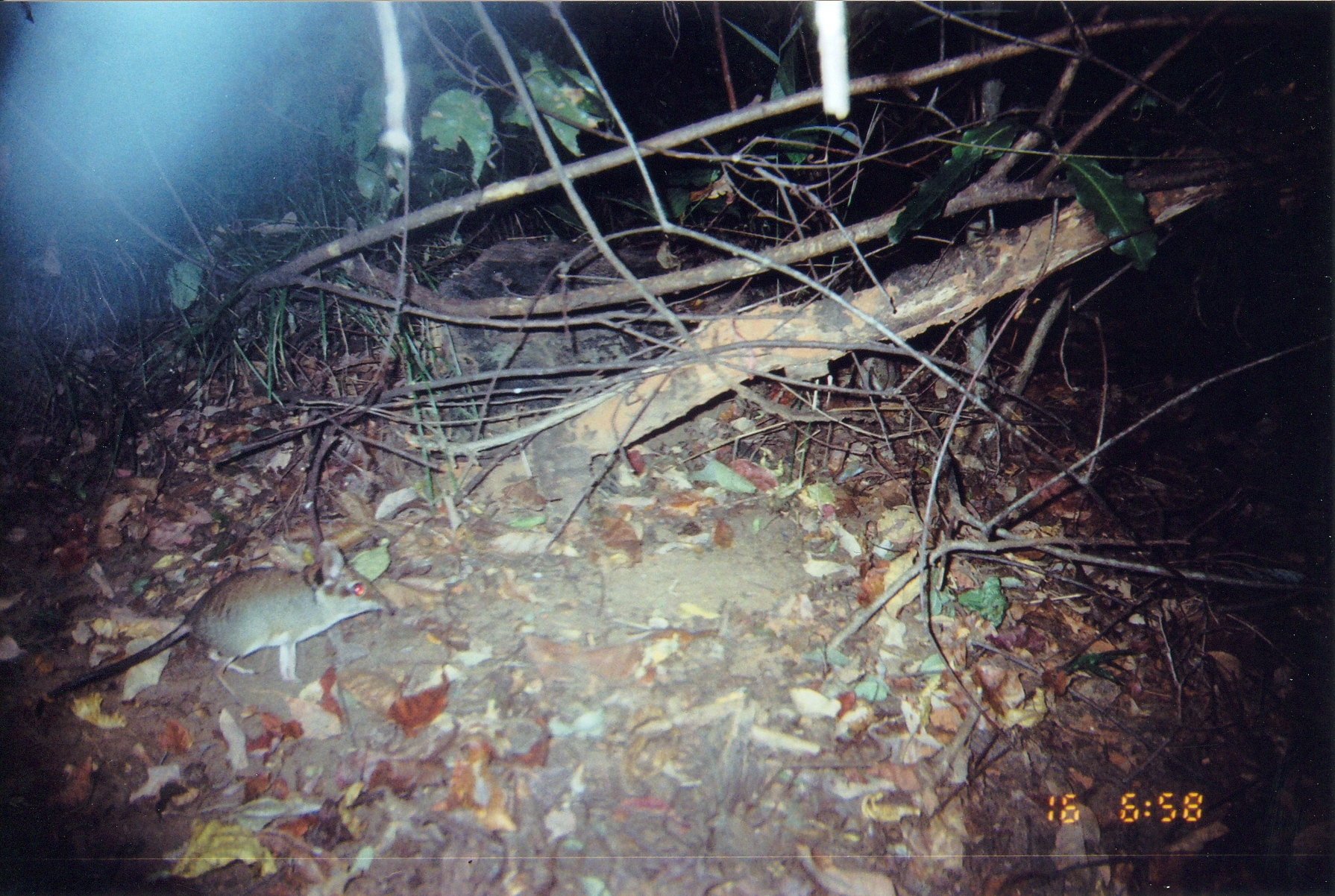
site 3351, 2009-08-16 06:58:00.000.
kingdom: Animalia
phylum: Chordata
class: Mammalia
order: Macroscelidea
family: Macroscelididae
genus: Petrodromus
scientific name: Petrodromus tetradactylus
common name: four-toed sengi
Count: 1.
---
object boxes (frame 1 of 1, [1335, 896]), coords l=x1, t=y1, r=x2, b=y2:
petrodromus tetradactylus: l=45, t=537, r=396, b=700